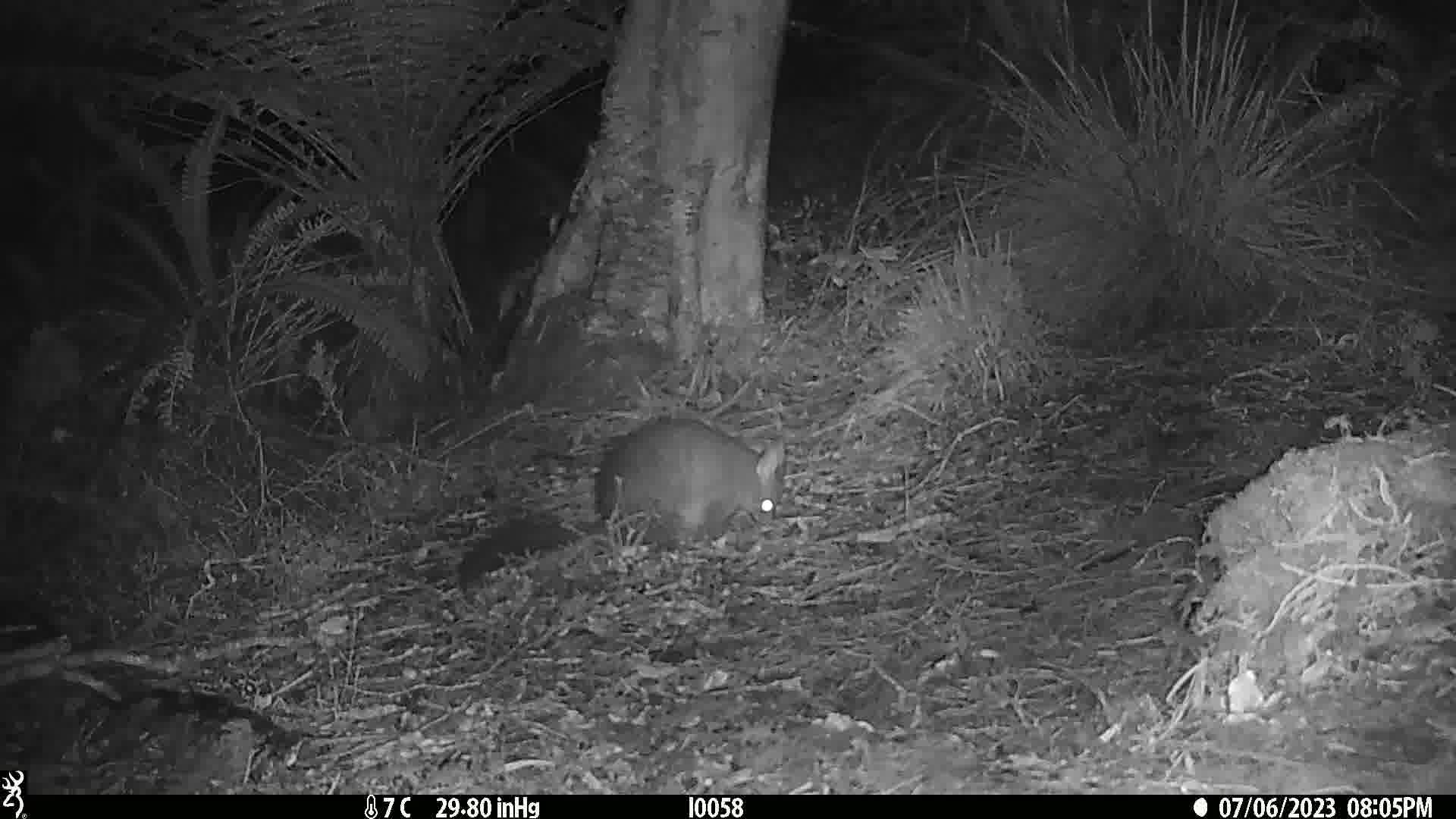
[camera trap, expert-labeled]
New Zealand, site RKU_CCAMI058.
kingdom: Animalia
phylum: Chordata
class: Mammalia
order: Diprotodontia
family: Phalangeridae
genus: Trichosurus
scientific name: Trichosurus vulpecula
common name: common brushtail possum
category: possum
Possum (common brushtail possum) (Trichosurus vulpecula).